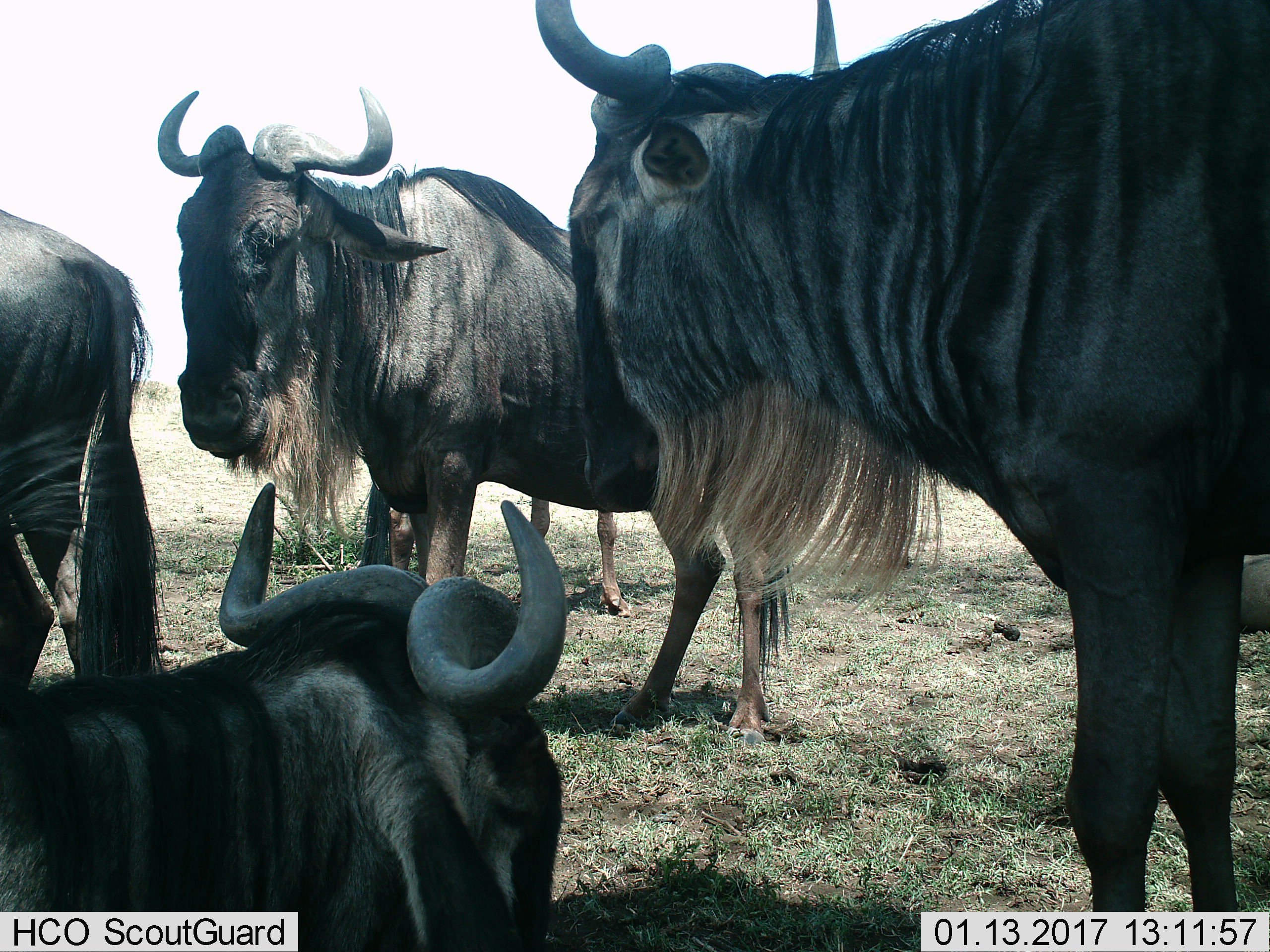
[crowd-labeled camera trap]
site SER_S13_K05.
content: unidentified animal